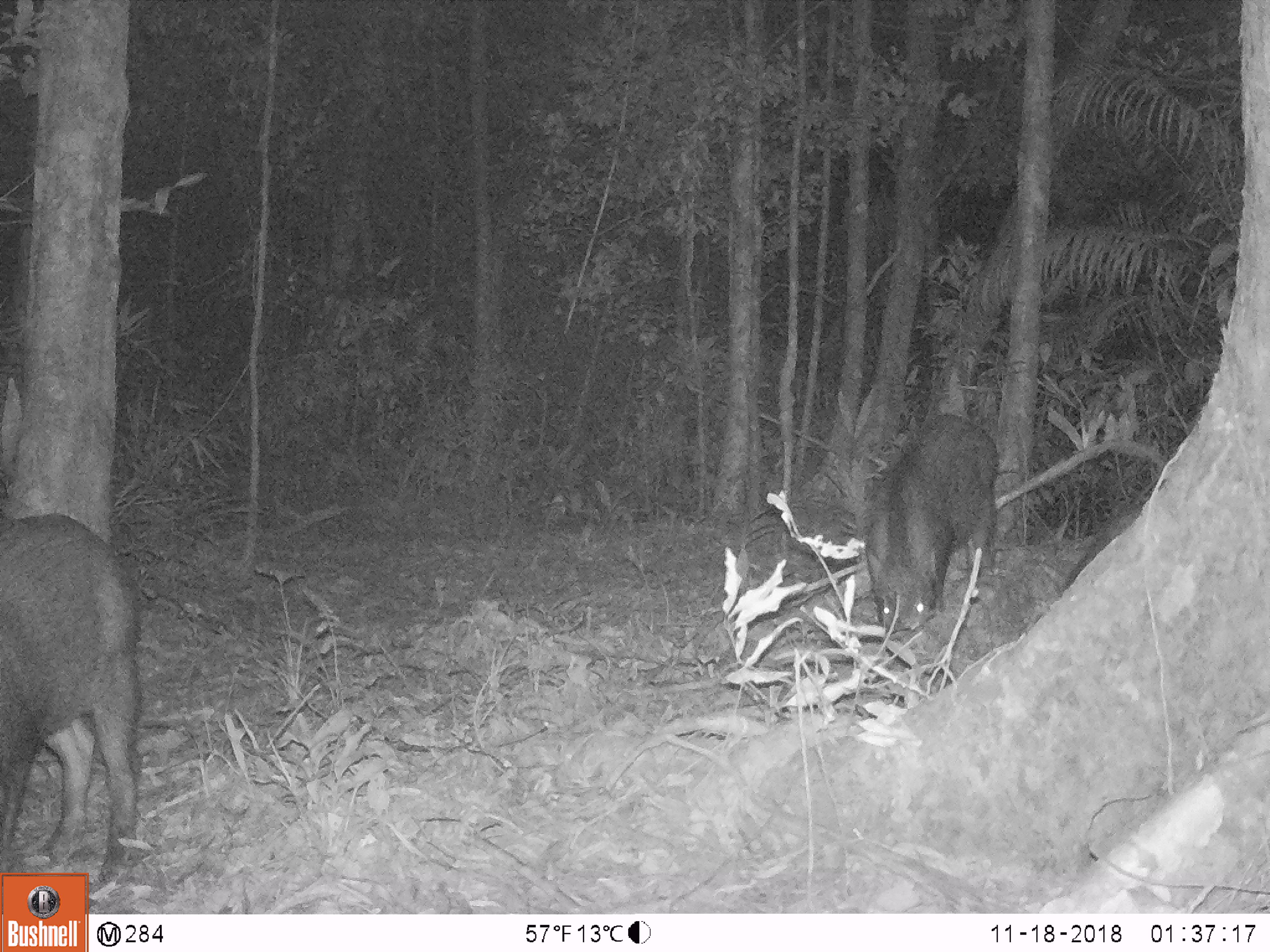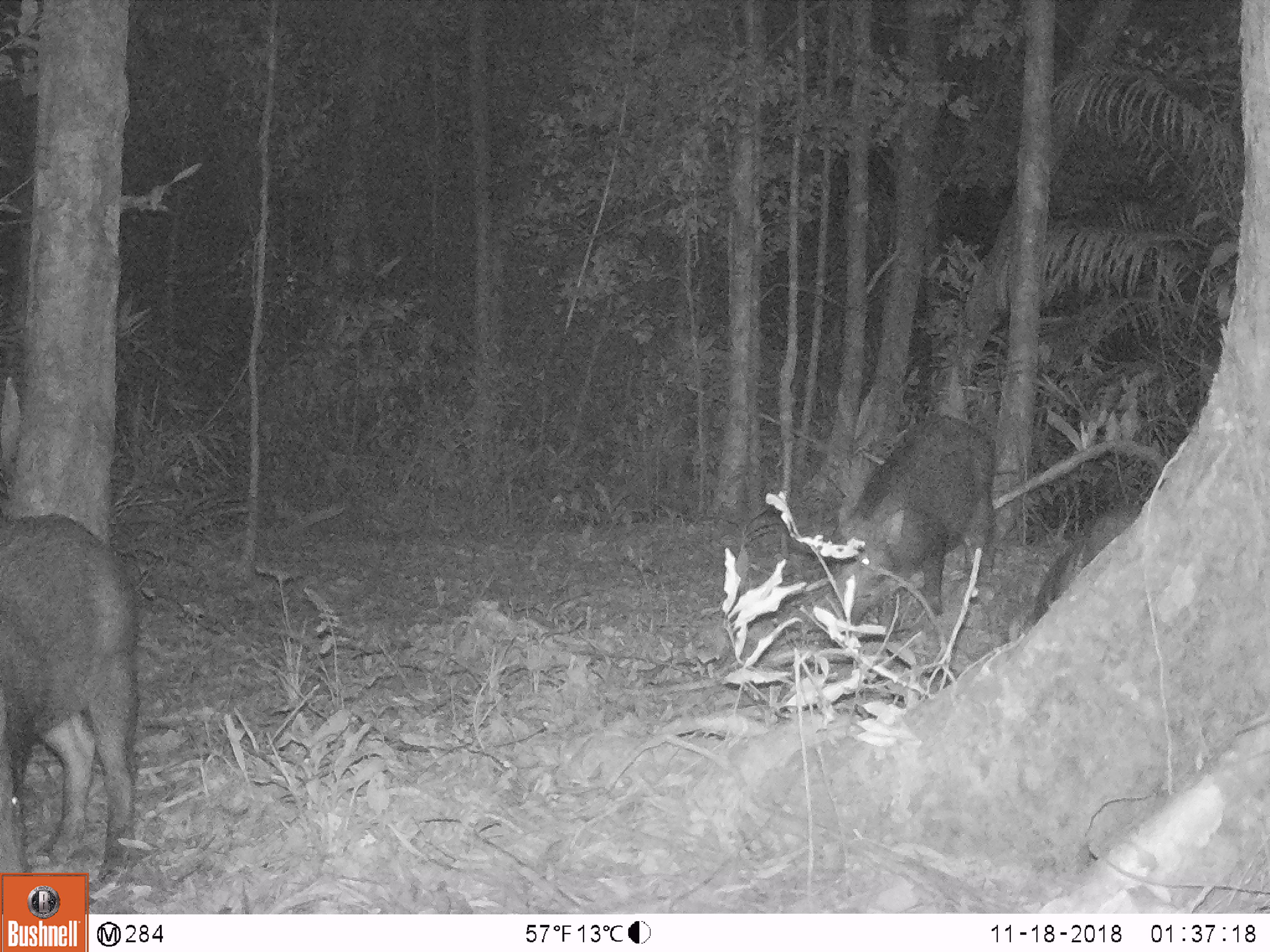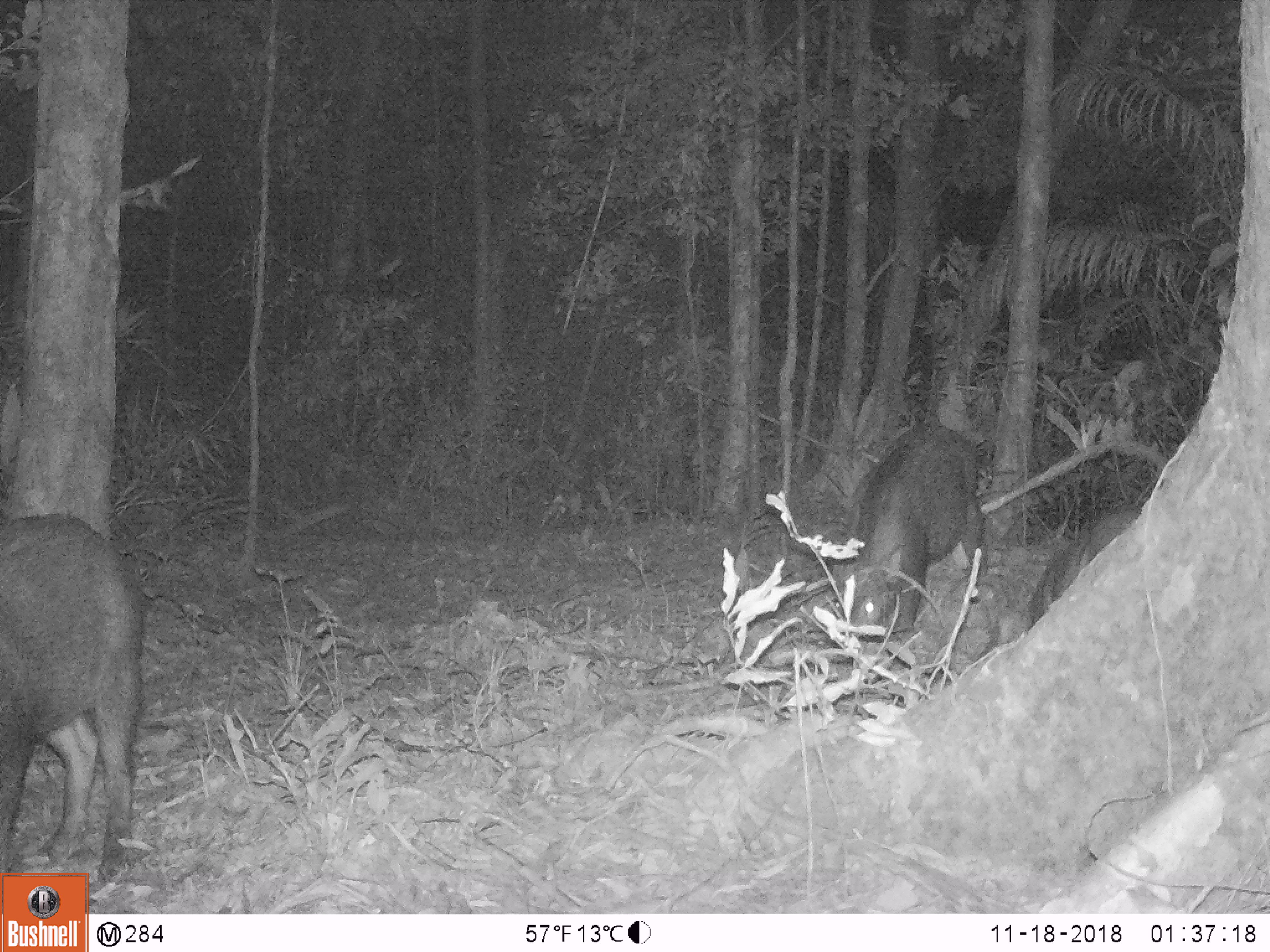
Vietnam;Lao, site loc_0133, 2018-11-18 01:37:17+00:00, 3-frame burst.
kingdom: Animalia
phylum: Chordata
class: Mammalia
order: Artiodactyla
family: Suidae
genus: Sus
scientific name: Sus scrofa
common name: eurasian wild pig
Eurasian wild pig (Sus scrofa). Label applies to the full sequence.